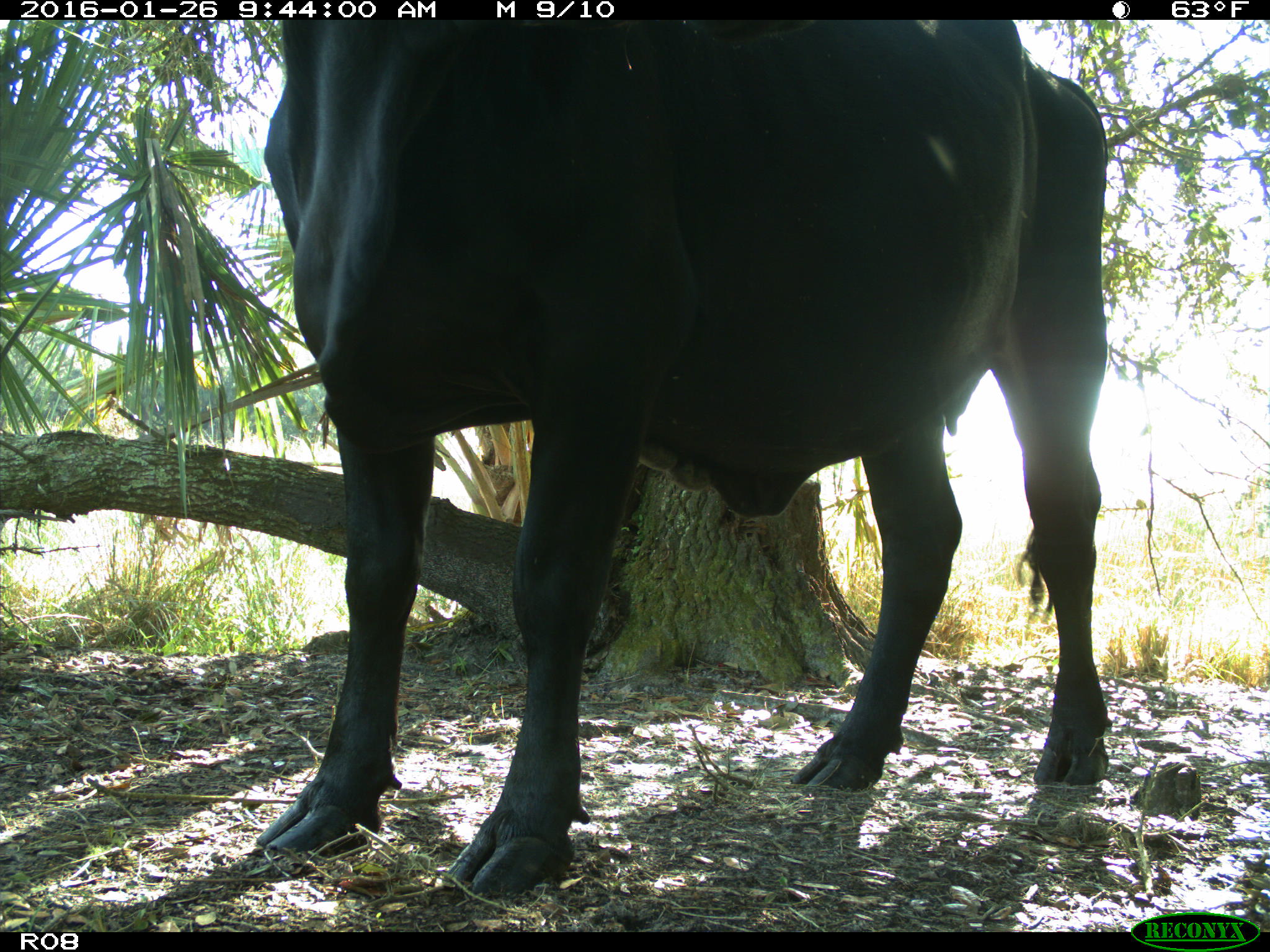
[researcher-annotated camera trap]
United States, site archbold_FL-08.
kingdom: Animalia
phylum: Chordata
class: Mammalia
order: Artiodactyla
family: Bovidae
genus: Bos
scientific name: Bos taurus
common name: domestic cow